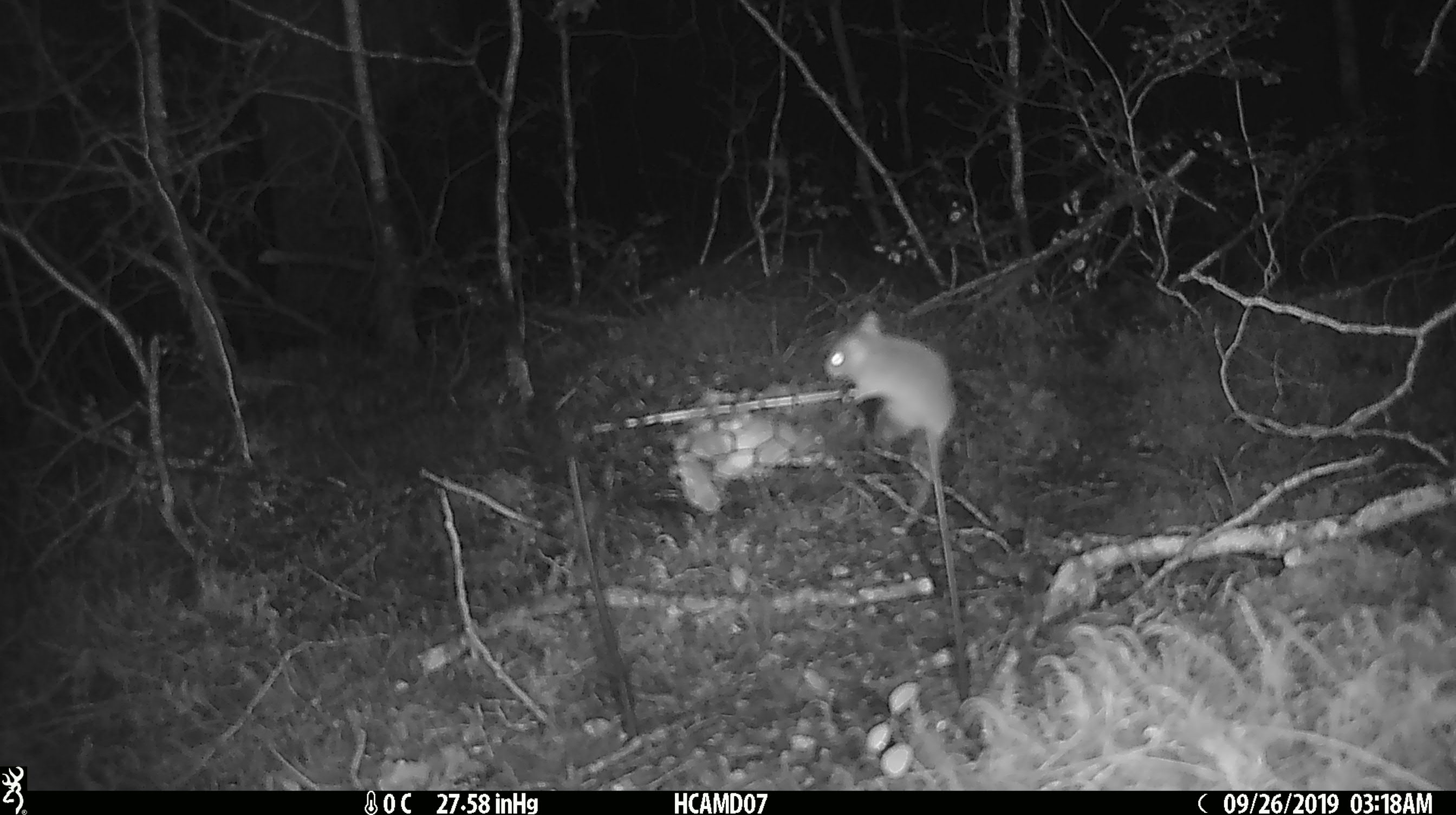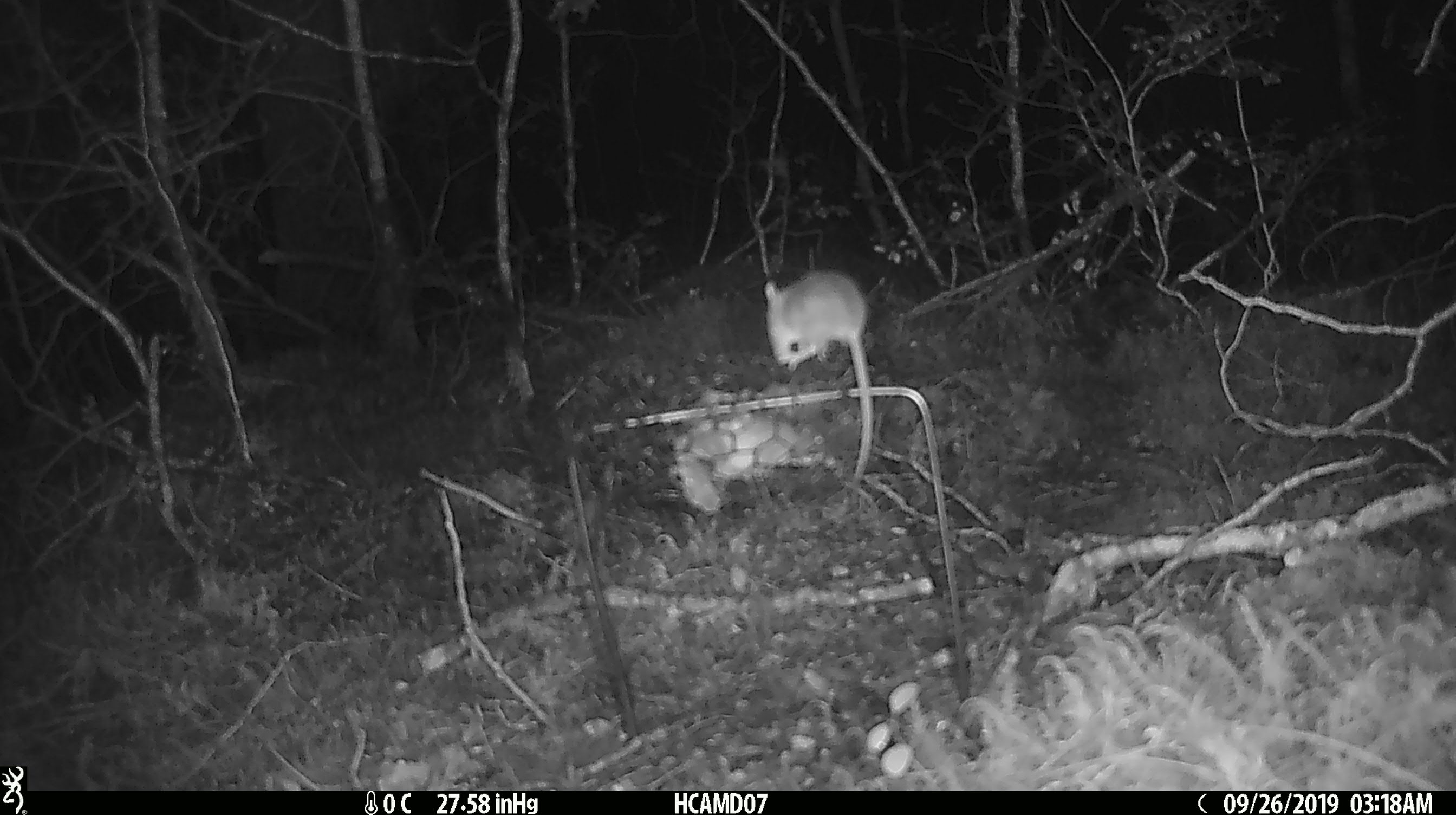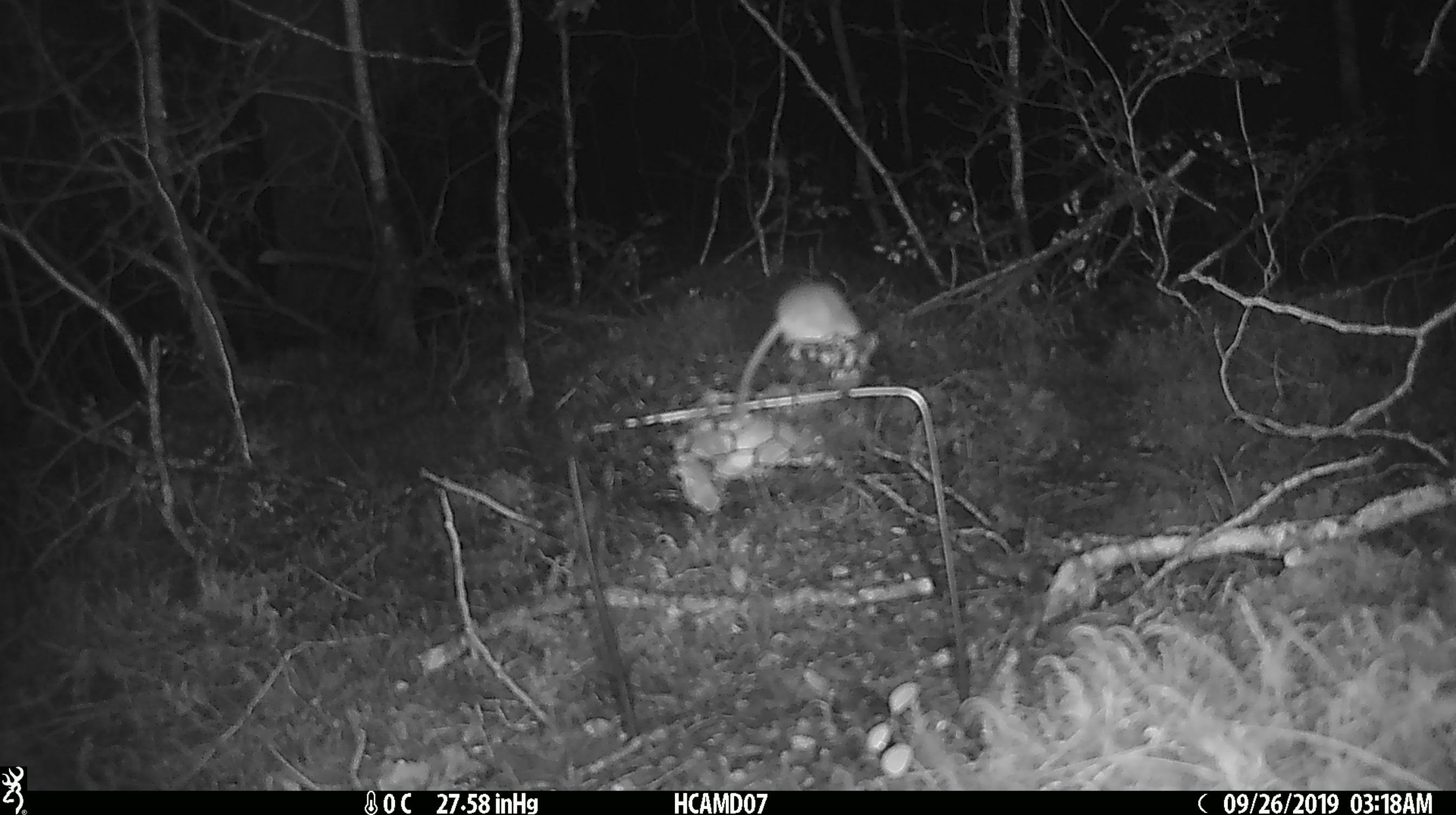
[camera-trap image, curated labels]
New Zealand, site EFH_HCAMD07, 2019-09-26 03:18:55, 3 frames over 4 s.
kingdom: Animalia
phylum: Chordata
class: Mammalia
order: Rodentia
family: Muridae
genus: Mus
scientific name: Mus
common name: mouse